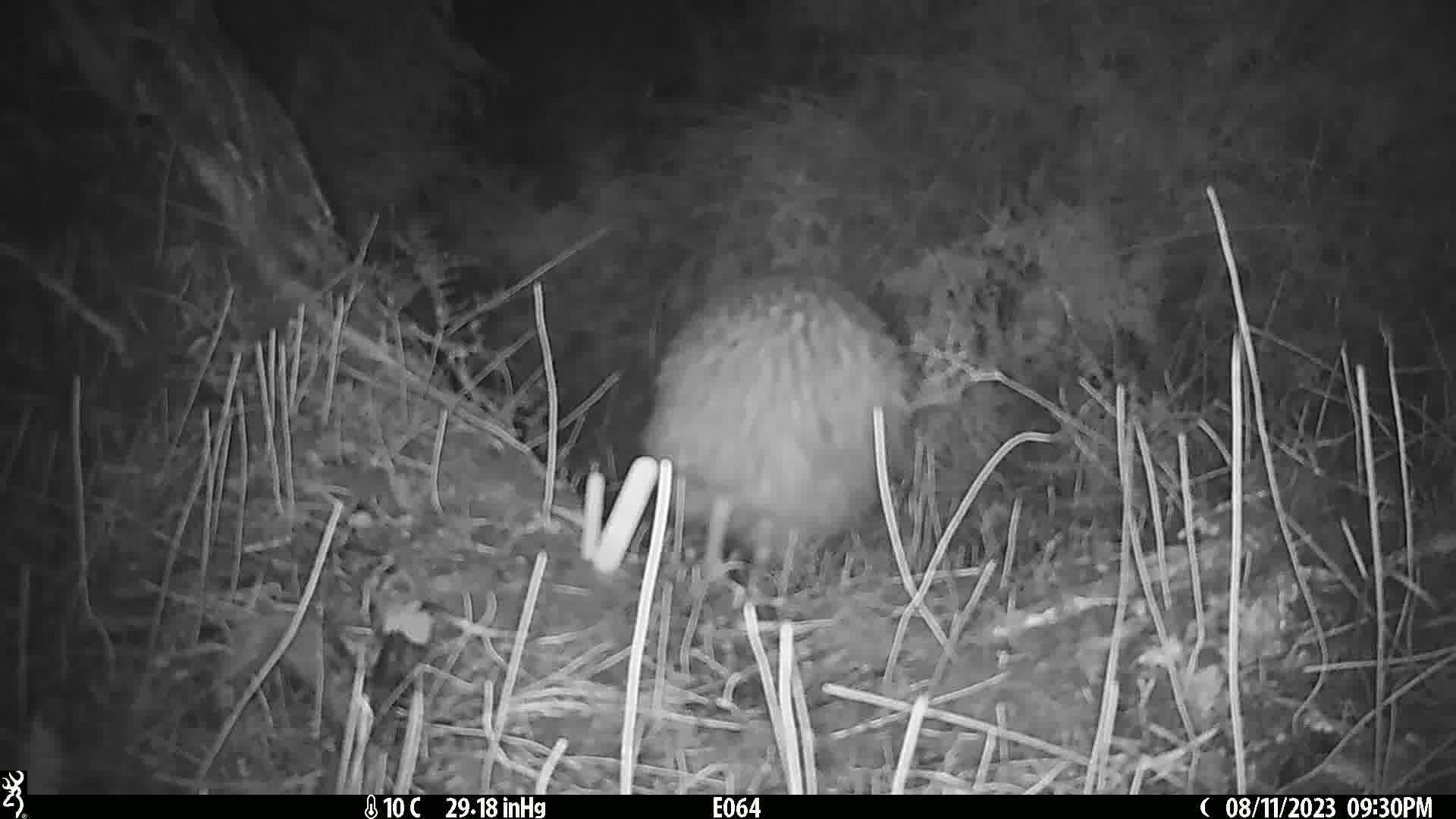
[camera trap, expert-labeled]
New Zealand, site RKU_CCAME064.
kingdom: Animalia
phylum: Chordata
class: Aves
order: Apterygiformes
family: Apterygidae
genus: Apteryx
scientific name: Apteryx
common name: kiwi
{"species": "kiwi (Apteryx)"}